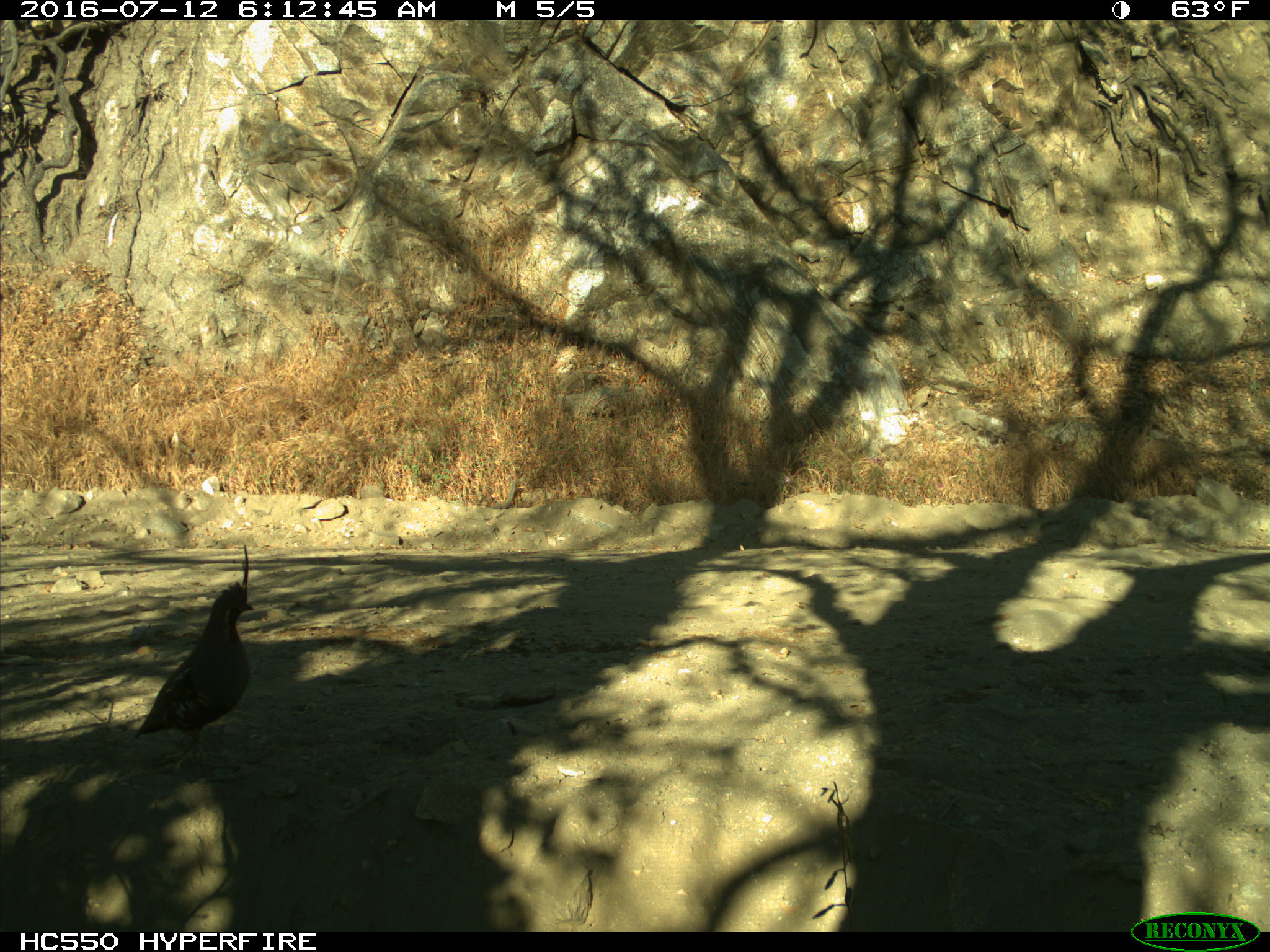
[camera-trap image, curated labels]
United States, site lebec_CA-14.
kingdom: Animalia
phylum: Chordata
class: Aves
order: Galliformes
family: Odontophoridae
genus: Callipepla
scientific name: Callipepla californica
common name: california quail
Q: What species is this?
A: Callipepla californica (california quail).